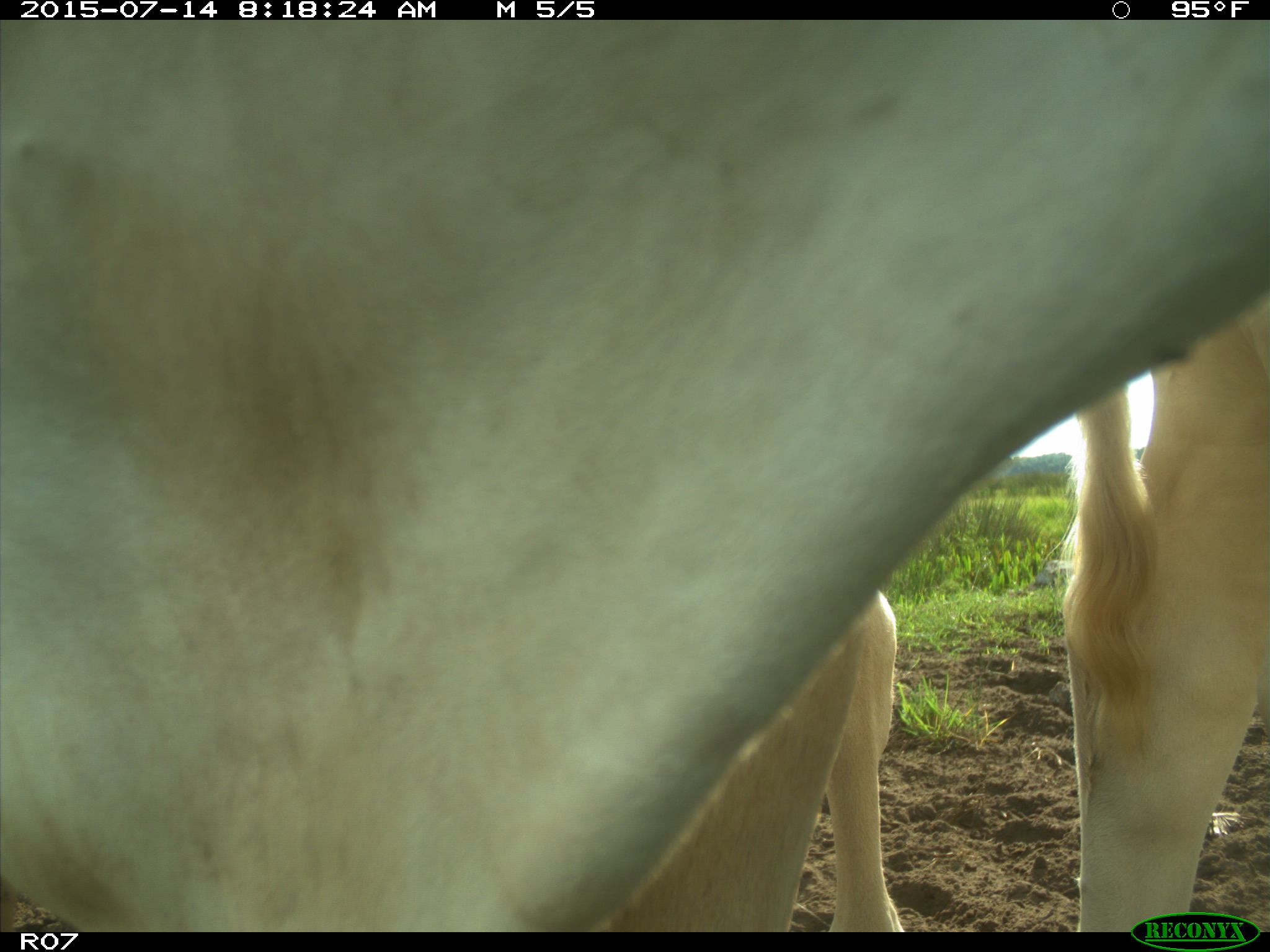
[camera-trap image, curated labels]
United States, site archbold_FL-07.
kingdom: Animalia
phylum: Chordata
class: Mammalia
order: Artiodactyla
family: Bovidae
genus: Bos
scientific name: Bos taurus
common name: domestic cow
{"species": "Bos taurus (domestic cow)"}